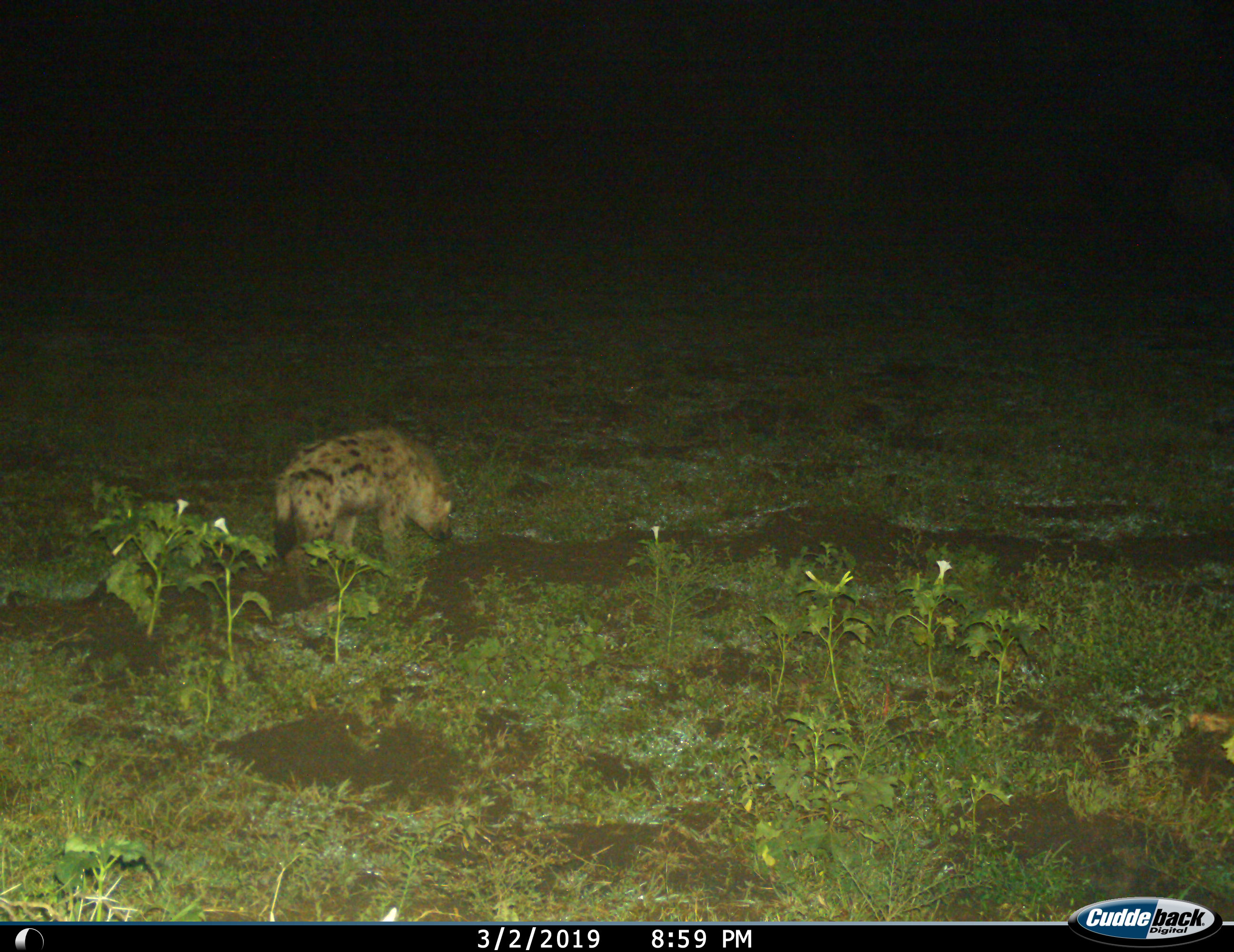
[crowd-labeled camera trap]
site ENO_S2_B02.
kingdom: Animalia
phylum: Chordata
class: Mammalia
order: Carnivora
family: Hyaenidae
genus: Crocuta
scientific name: Crocuta crocuta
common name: spotted hyena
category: hyenaspotted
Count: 1.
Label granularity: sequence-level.